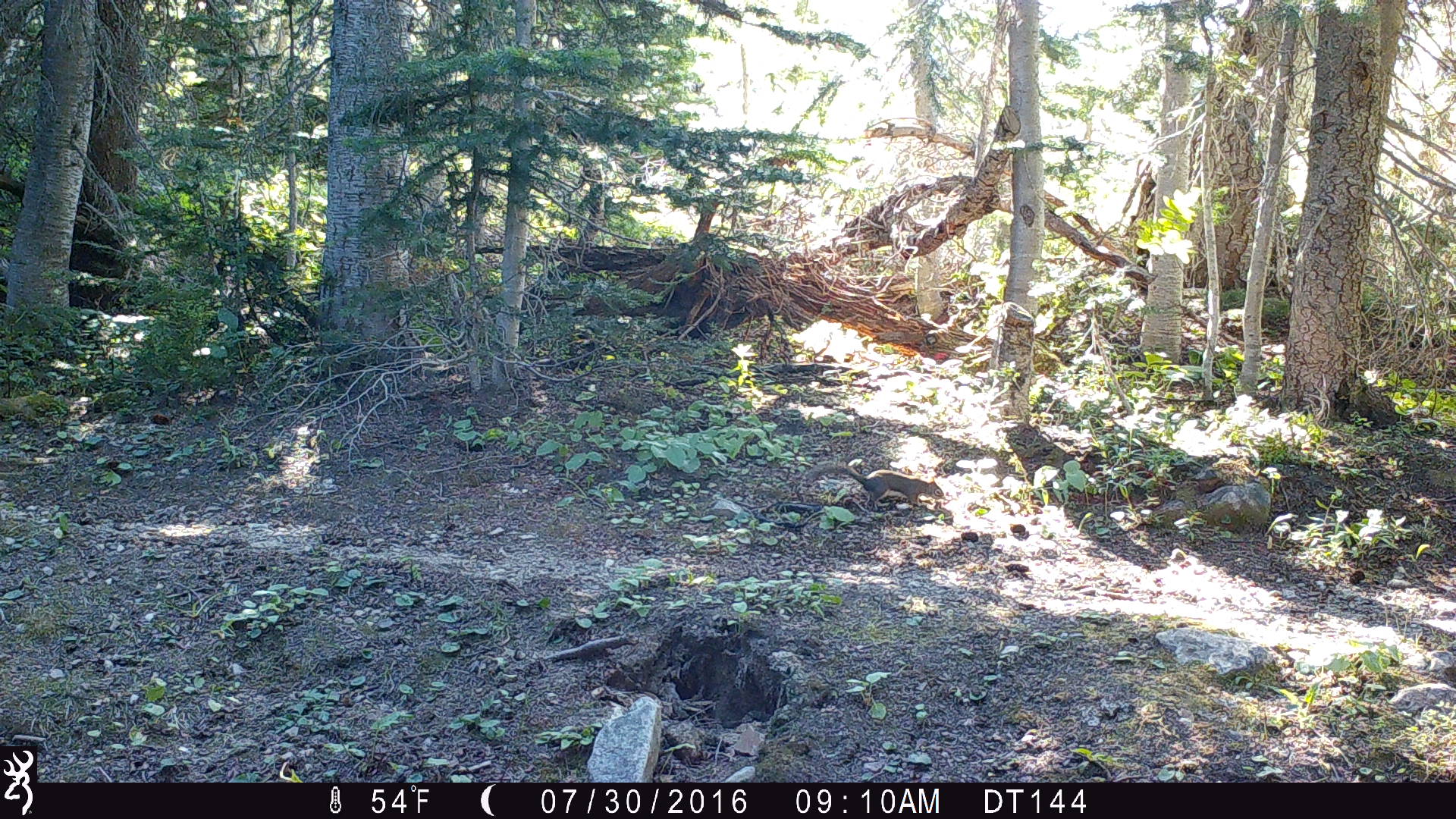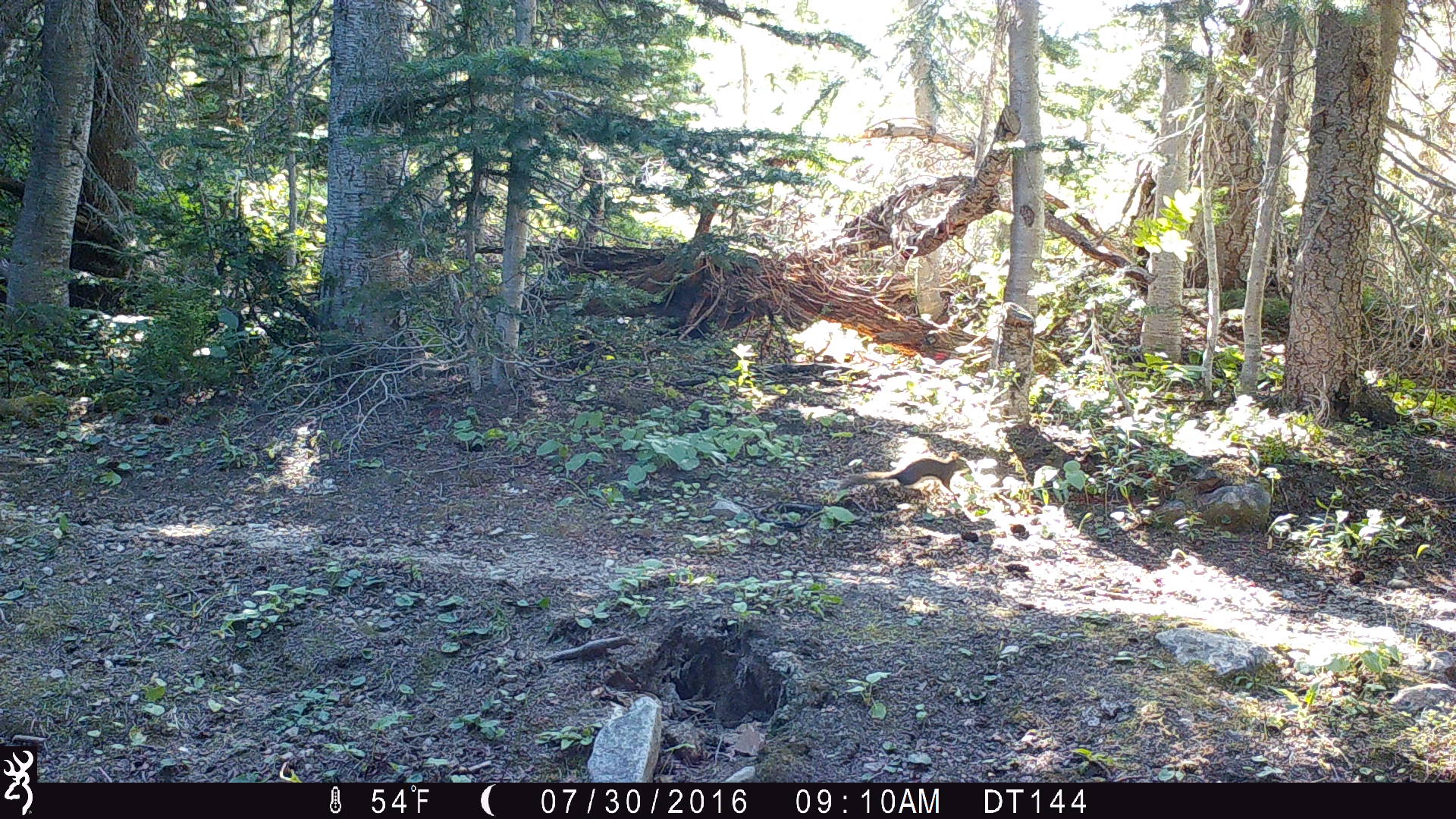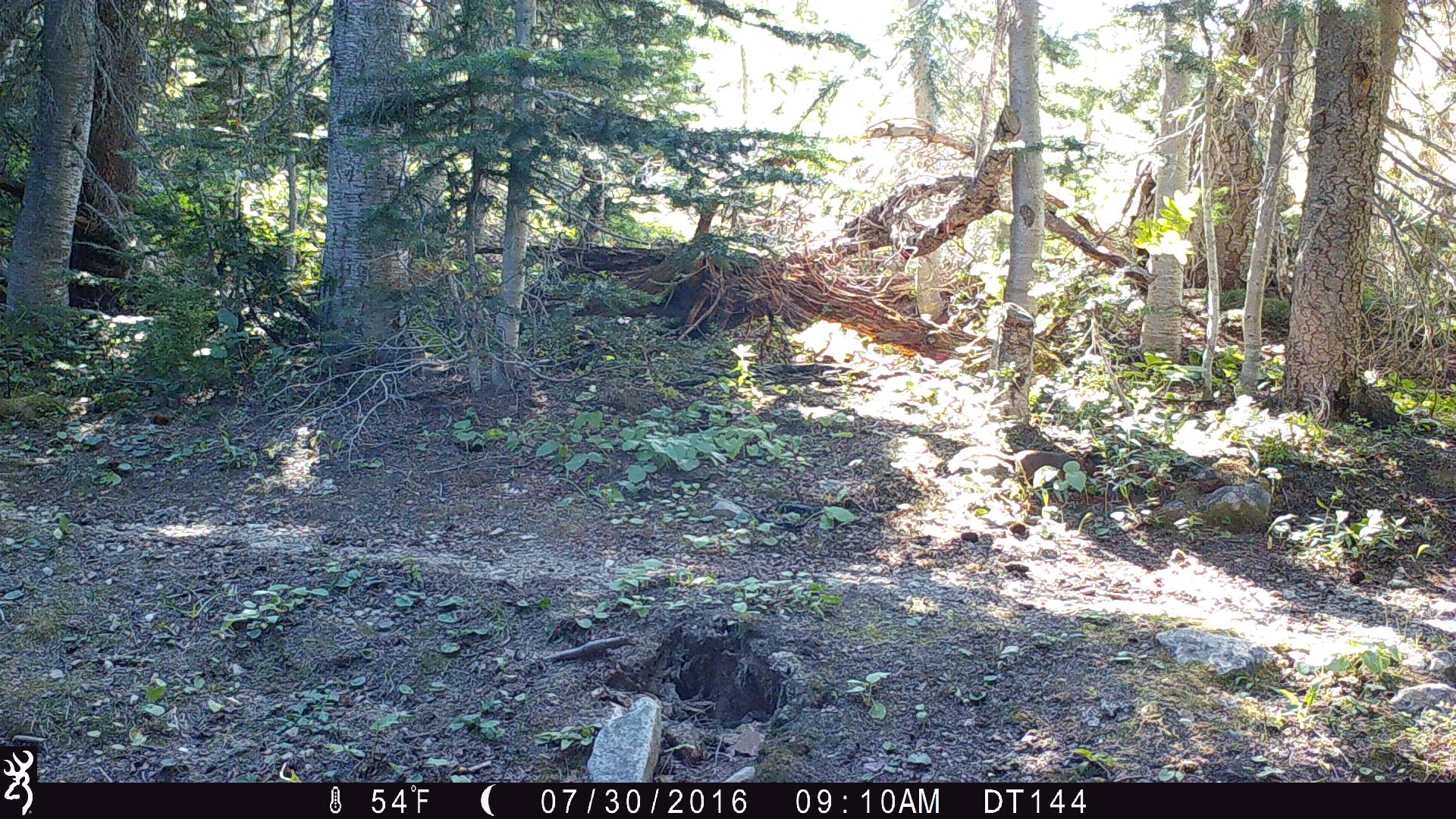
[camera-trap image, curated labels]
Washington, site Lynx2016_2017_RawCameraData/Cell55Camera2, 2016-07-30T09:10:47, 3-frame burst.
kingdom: Animalia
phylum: Chordata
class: Mammalia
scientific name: Mammalia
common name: small mammal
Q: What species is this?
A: Small mammal (Mammalia).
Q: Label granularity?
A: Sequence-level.